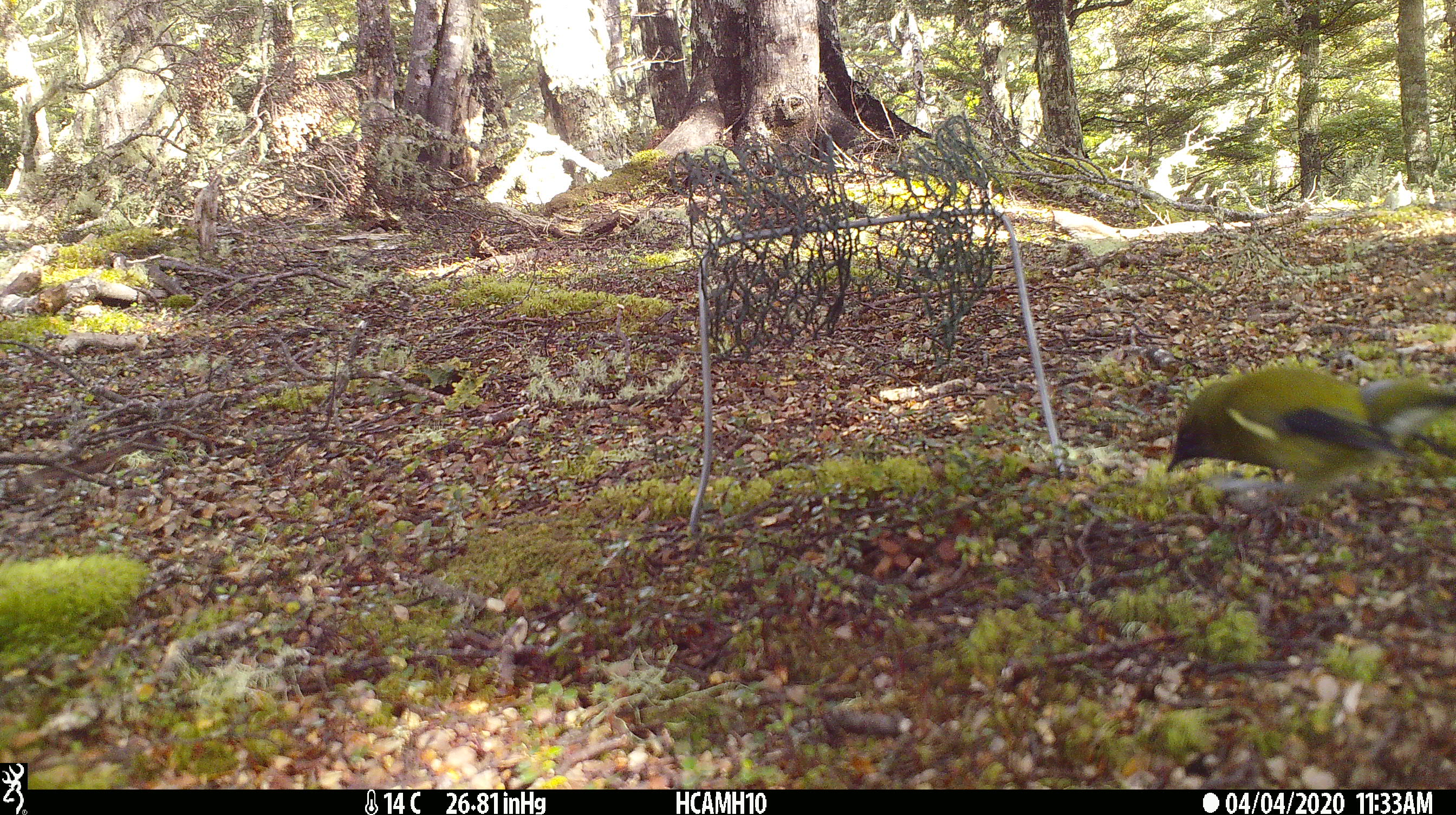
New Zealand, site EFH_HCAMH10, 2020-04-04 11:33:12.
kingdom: Animalia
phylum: Chordata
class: Aves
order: Passeriformes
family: Meliphagidae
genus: Anthornis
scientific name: Anthornis melanura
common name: new zealand bellbird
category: bellbird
Bellbird (new zealand bellbird) (Anthornis melanura).